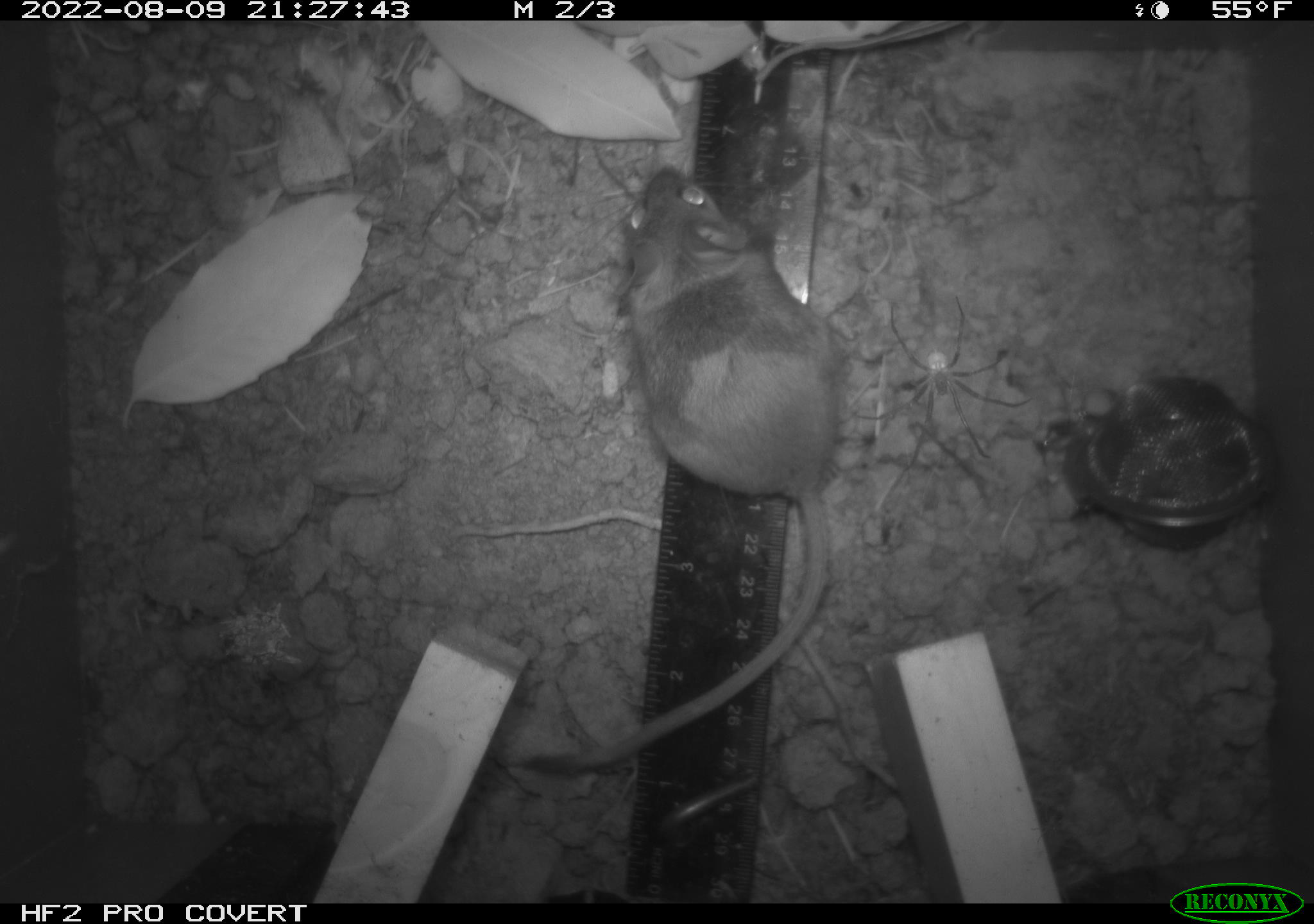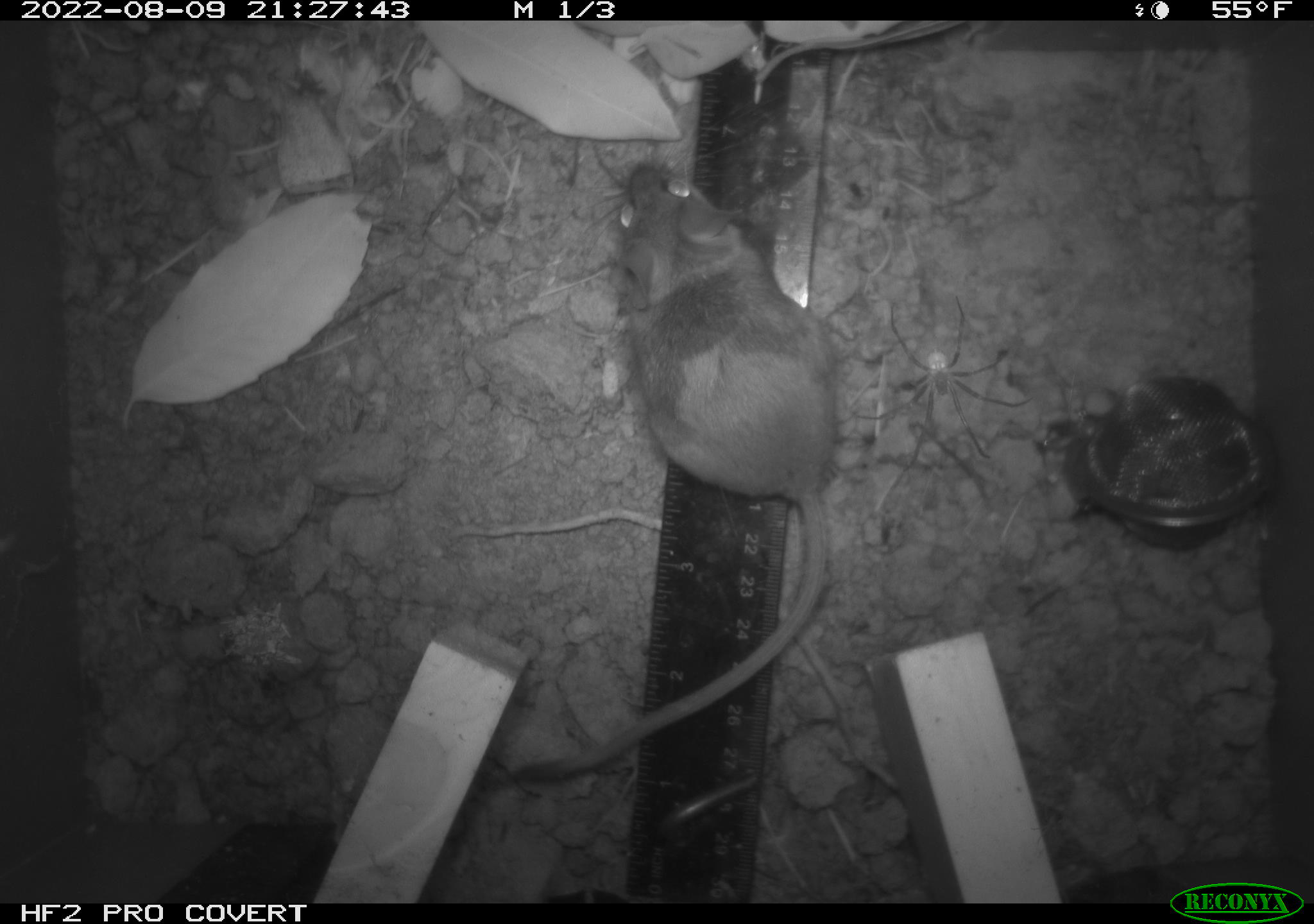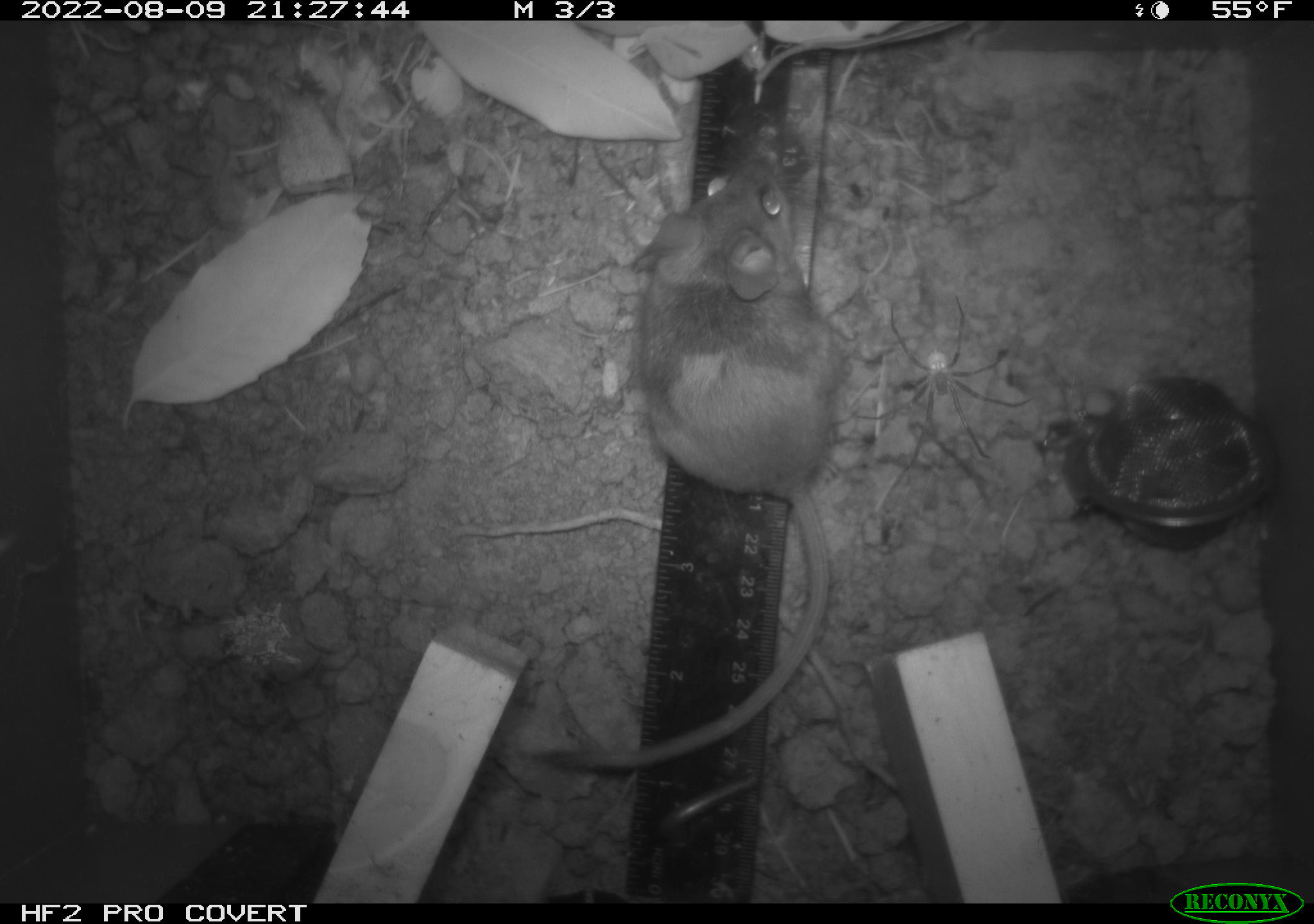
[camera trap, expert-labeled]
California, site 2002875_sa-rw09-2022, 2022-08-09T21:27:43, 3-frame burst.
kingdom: Animalia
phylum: Arthropoda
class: Arachnida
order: Araneae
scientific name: Araneae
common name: spider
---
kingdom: Animalia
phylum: Chordata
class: Mammalia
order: Rodentia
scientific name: Rodentia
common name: rodent